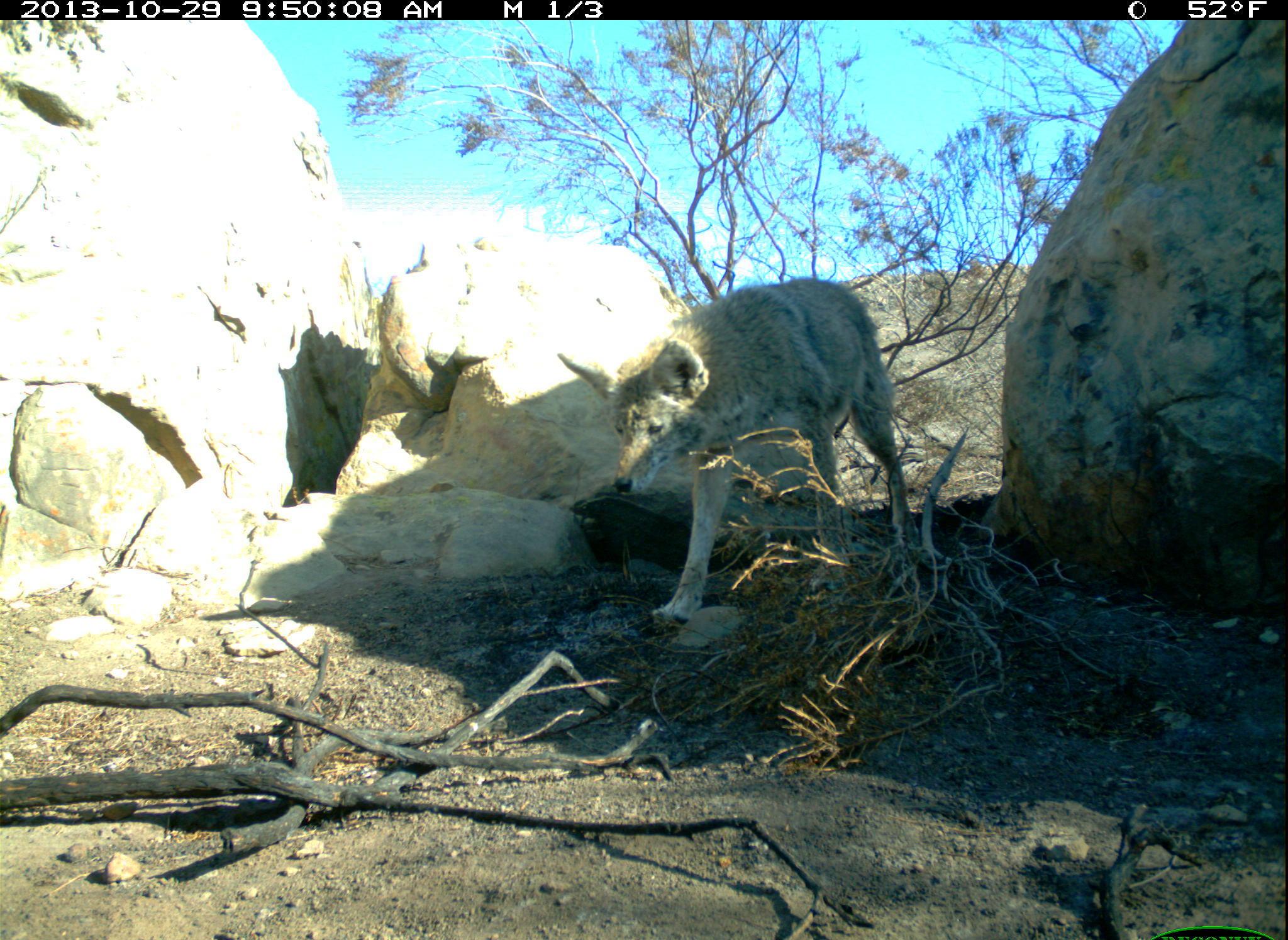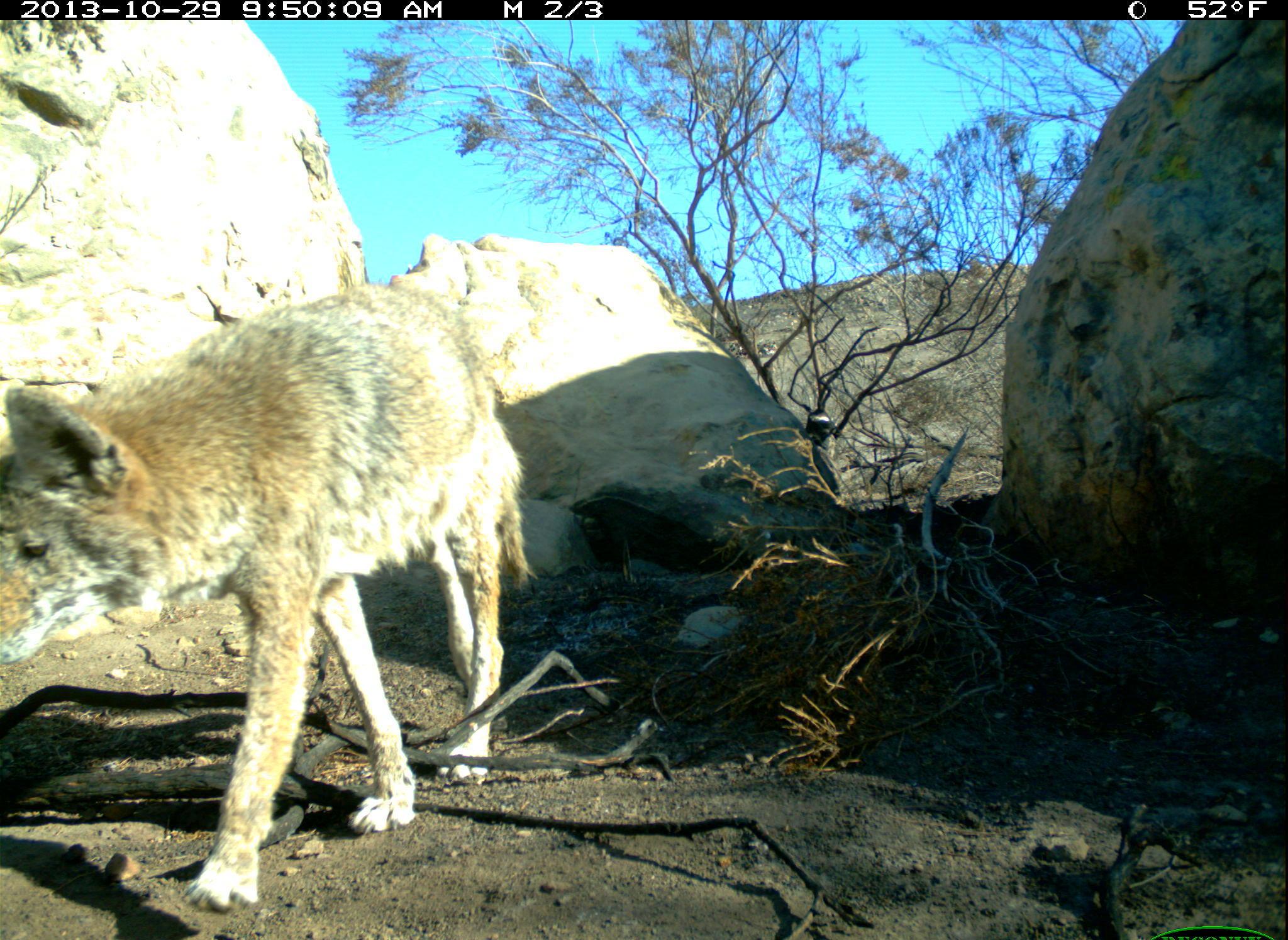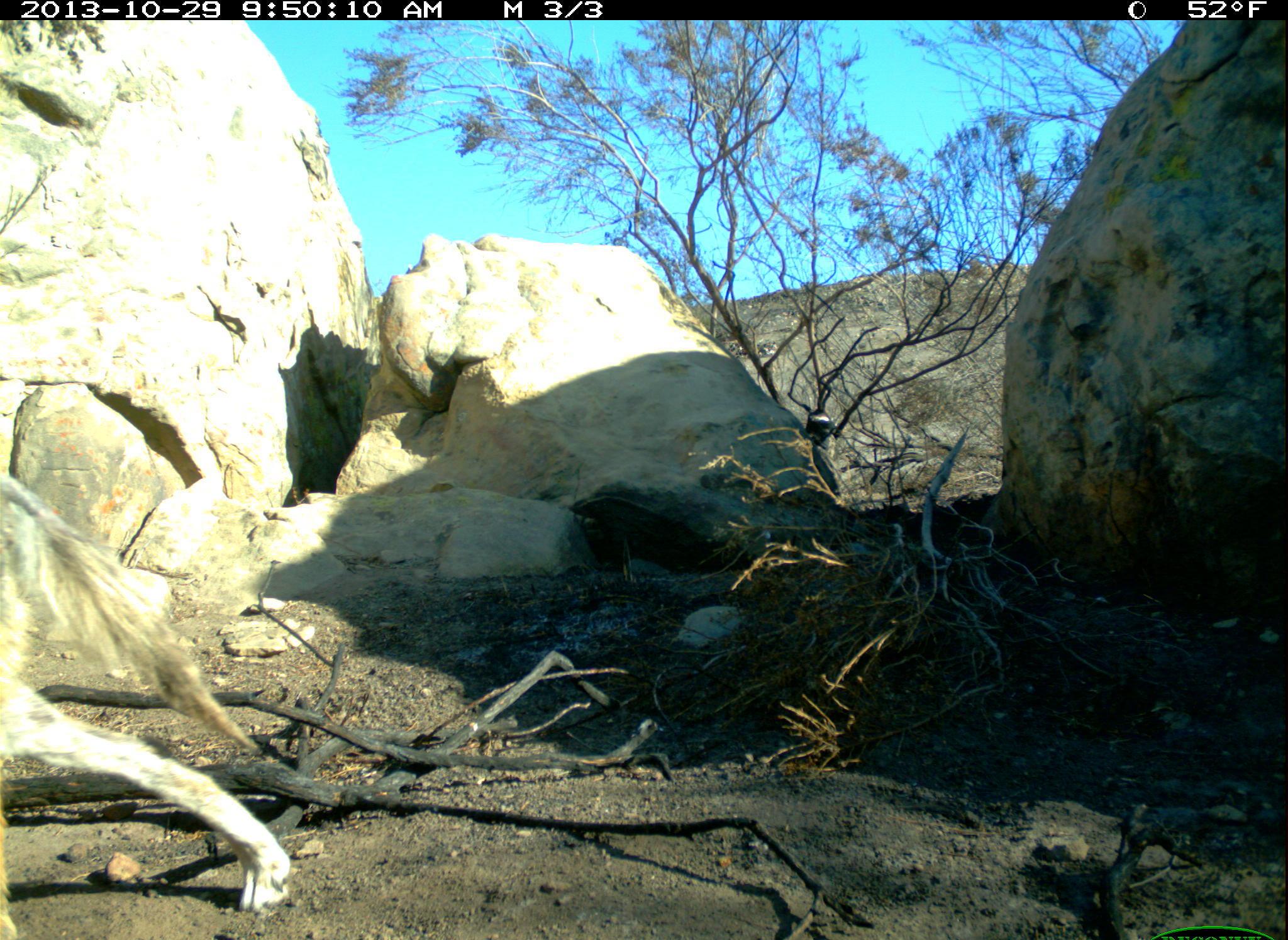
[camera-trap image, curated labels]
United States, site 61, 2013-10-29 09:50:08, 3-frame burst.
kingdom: Animalia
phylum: Chordata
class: Mammalia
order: Carnivora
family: Canidae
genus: Canis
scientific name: Canis latrans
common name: coyote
Coyote (Canis latrans).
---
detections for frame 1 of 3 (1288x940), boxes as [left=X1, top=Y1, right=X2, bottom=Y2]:
coyote: [left=555, top=266, right=932, bottom=638]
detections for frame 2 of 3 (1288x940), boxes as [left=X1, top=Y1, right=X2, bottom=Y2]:
coyote: [left=3, top=279, right=546, bottom=920]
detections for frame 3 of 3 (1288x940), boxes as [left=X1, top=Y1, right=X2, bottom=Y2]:
coyote: [left=5, top=472, right=301, bottom=940]